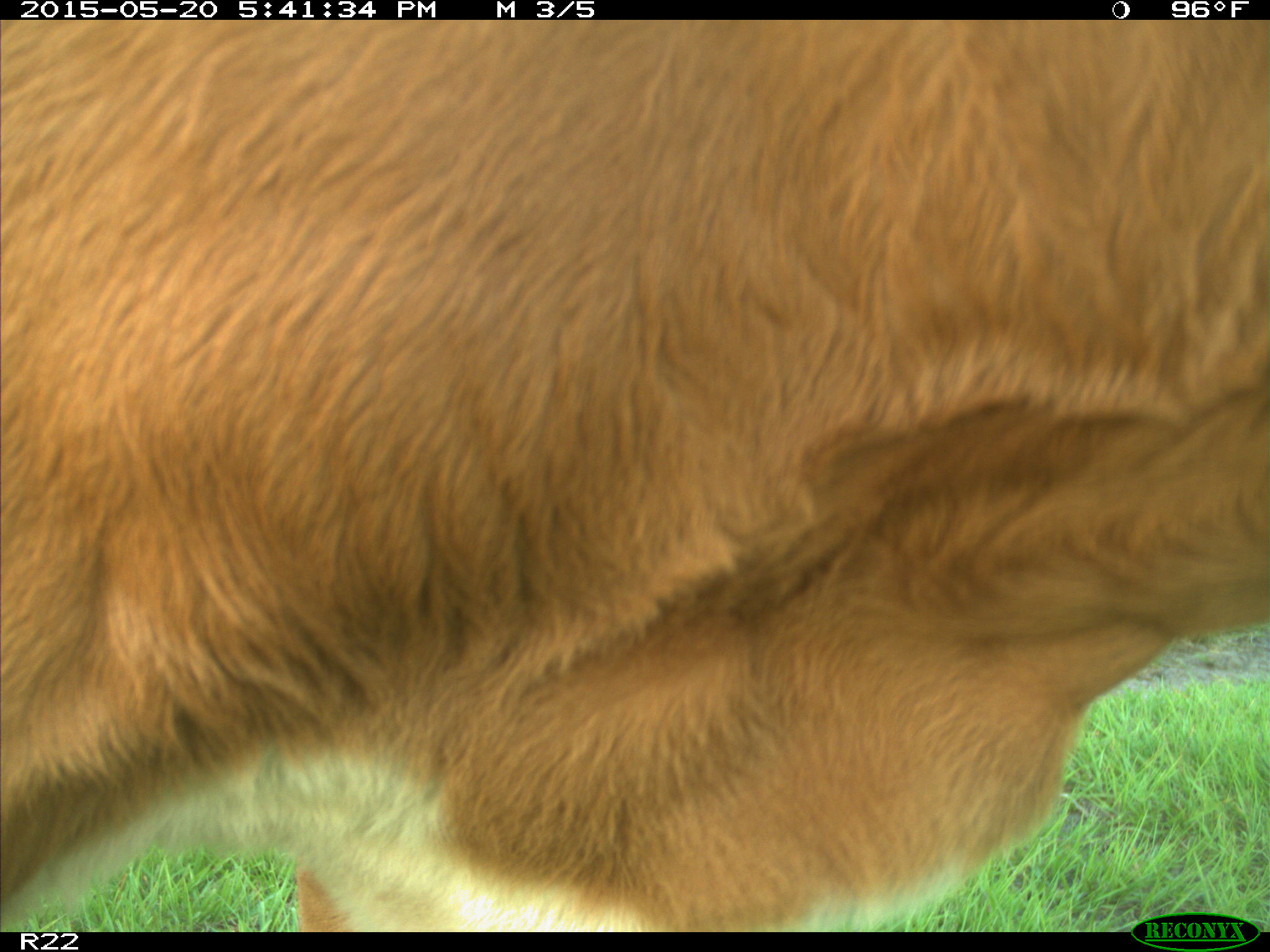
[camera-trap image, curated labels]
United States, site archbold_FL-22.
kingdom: Animalia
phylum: Chordata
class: Mammalia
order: Artiodactyla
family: Bovidae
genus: Bos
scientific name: Bos taurus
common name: domestic cow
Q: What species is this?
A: Bos taurus (domestic cow).